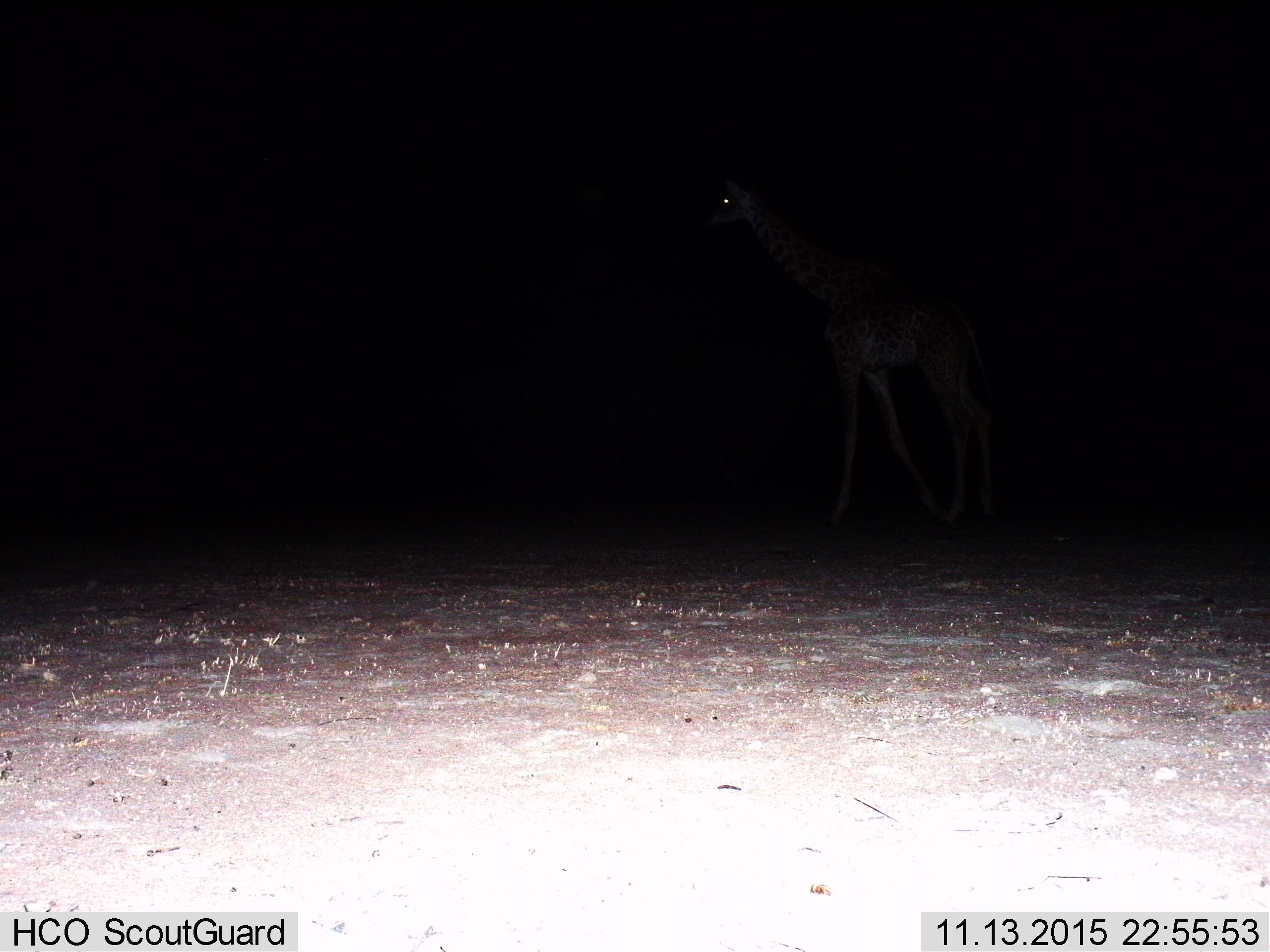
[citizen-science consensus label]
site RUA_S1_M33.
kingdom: Animalia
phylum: Chordata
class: Mammalia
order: Artiodactyla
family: Giraffidae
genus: Giraffa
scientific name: Giraffa camelopardalis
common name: giraffe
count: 1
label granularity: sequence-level